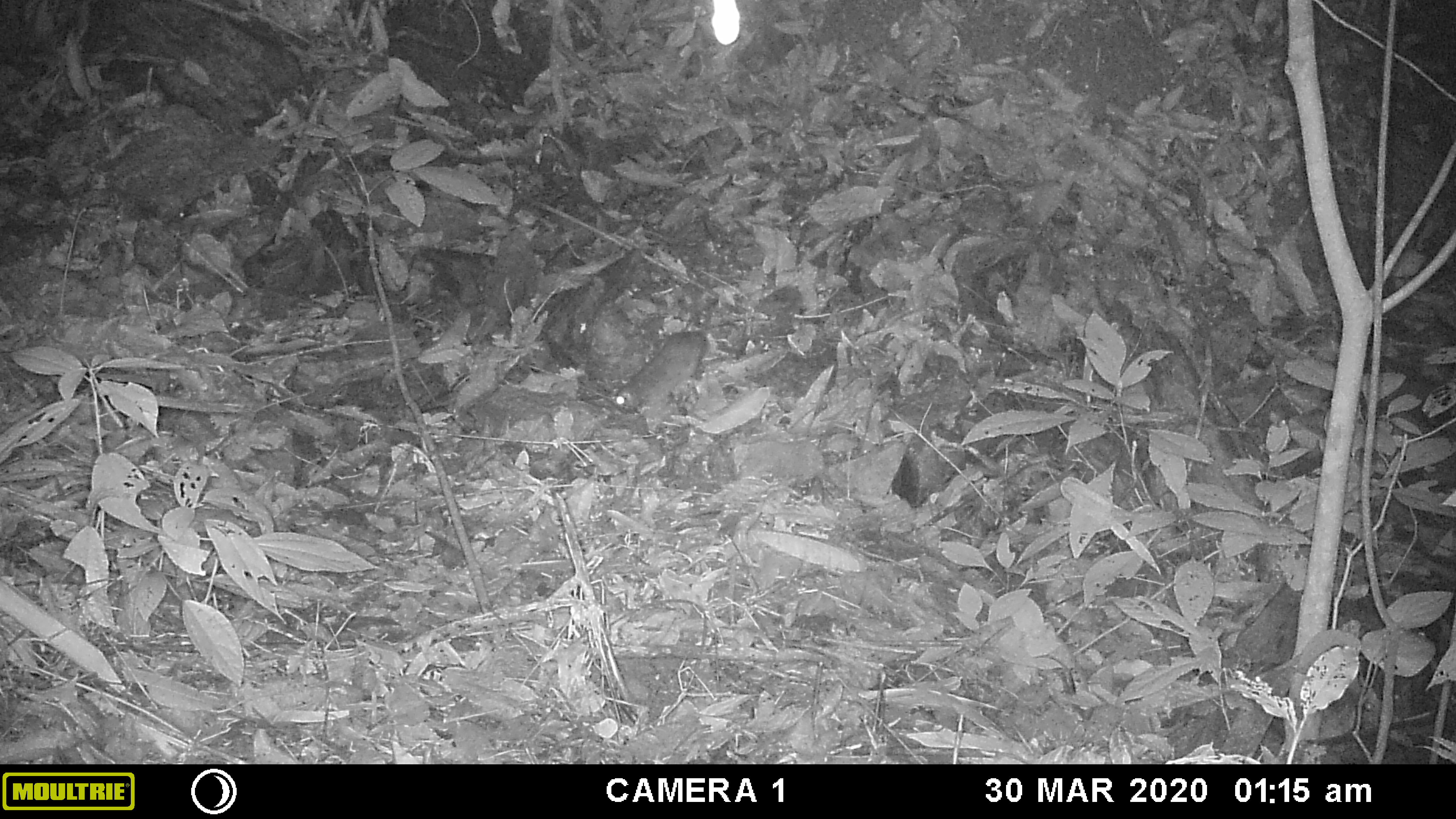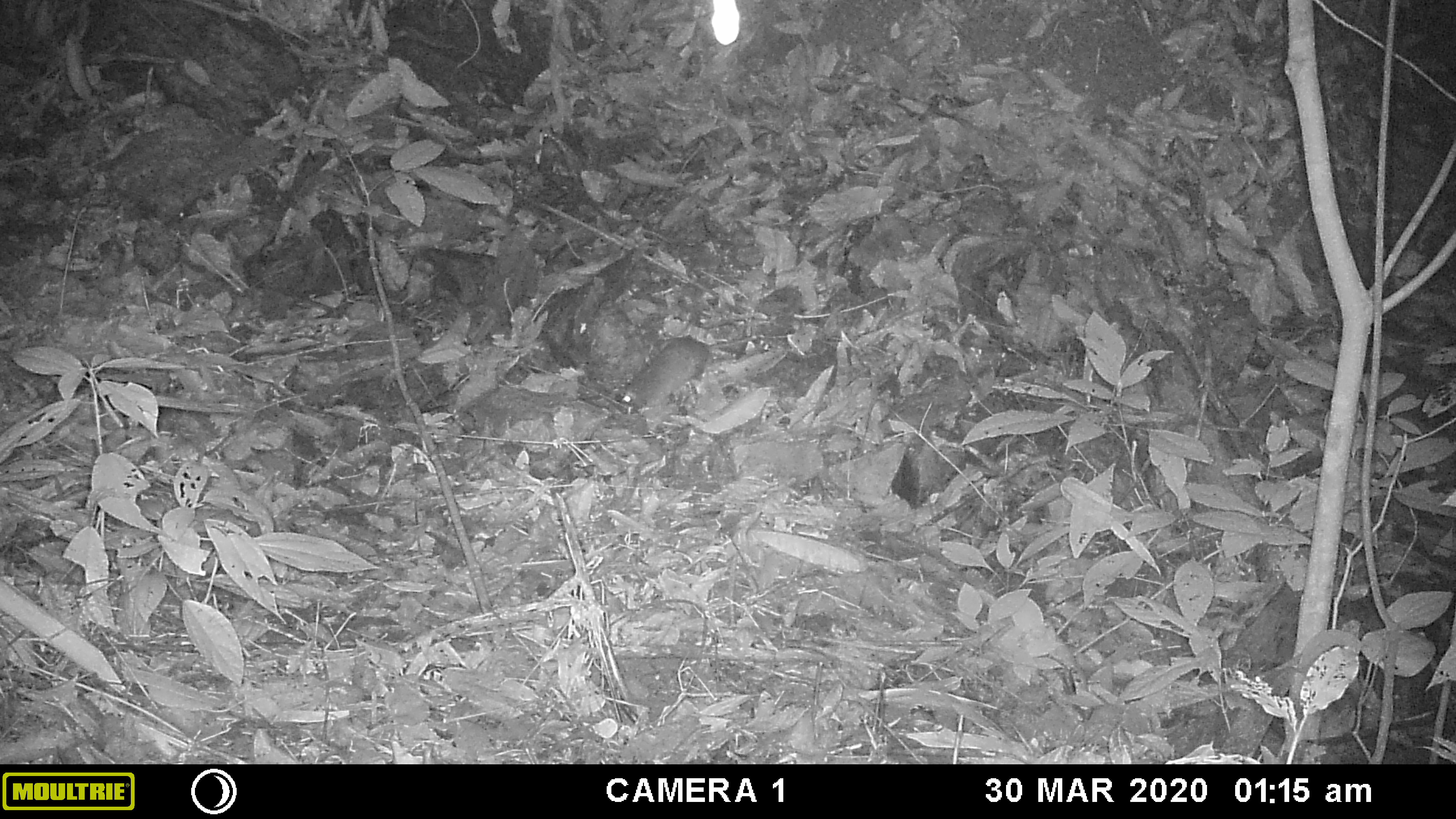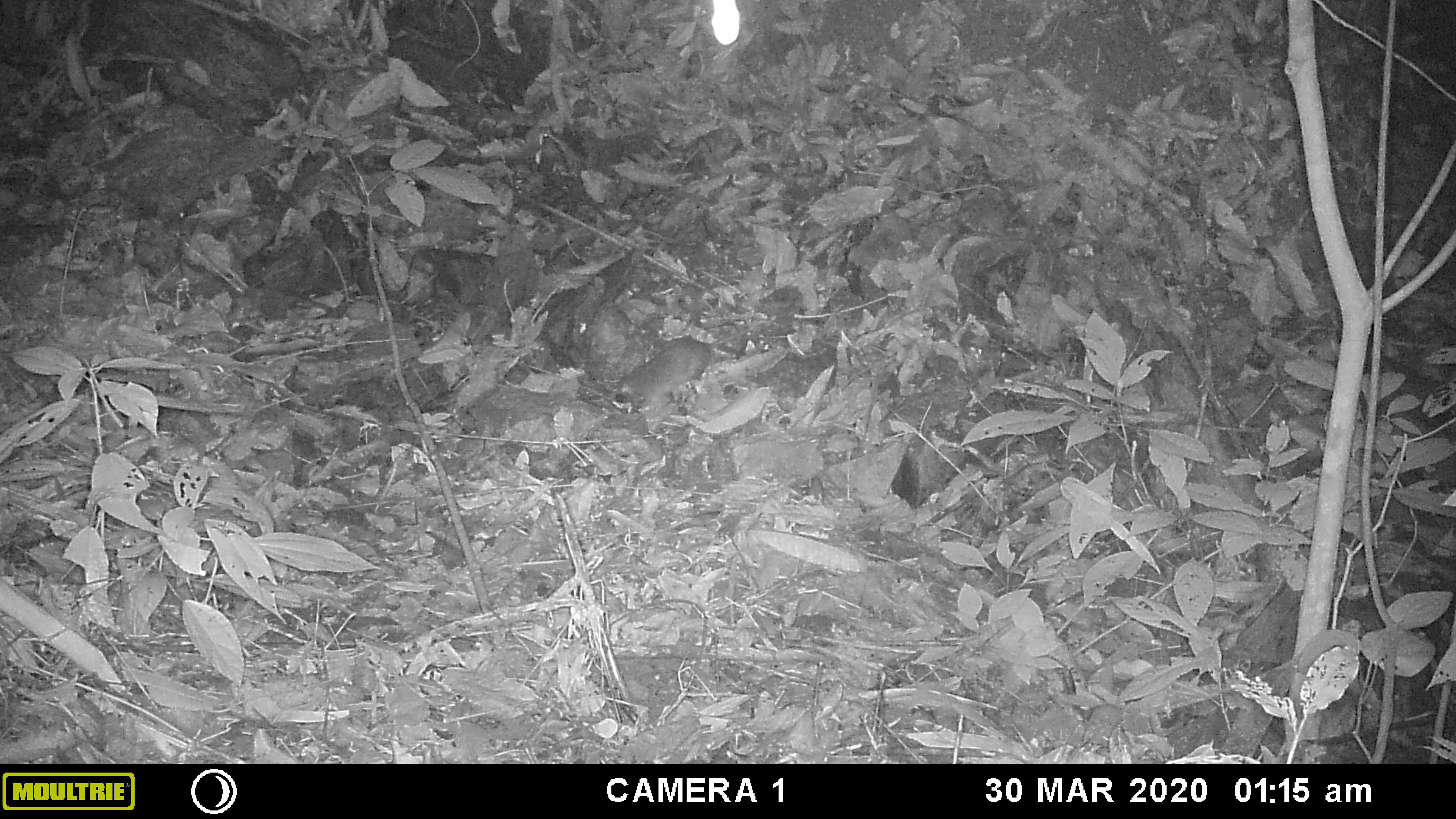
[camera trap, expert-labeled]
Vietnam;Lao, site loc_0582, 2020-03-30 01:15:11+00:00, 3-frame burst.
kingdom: Animalia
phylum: Chordata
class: Mammalia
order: Rodentia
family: Muridae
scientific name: Muridae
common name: old-world mice and rats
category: unidentified murid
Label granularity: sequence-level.